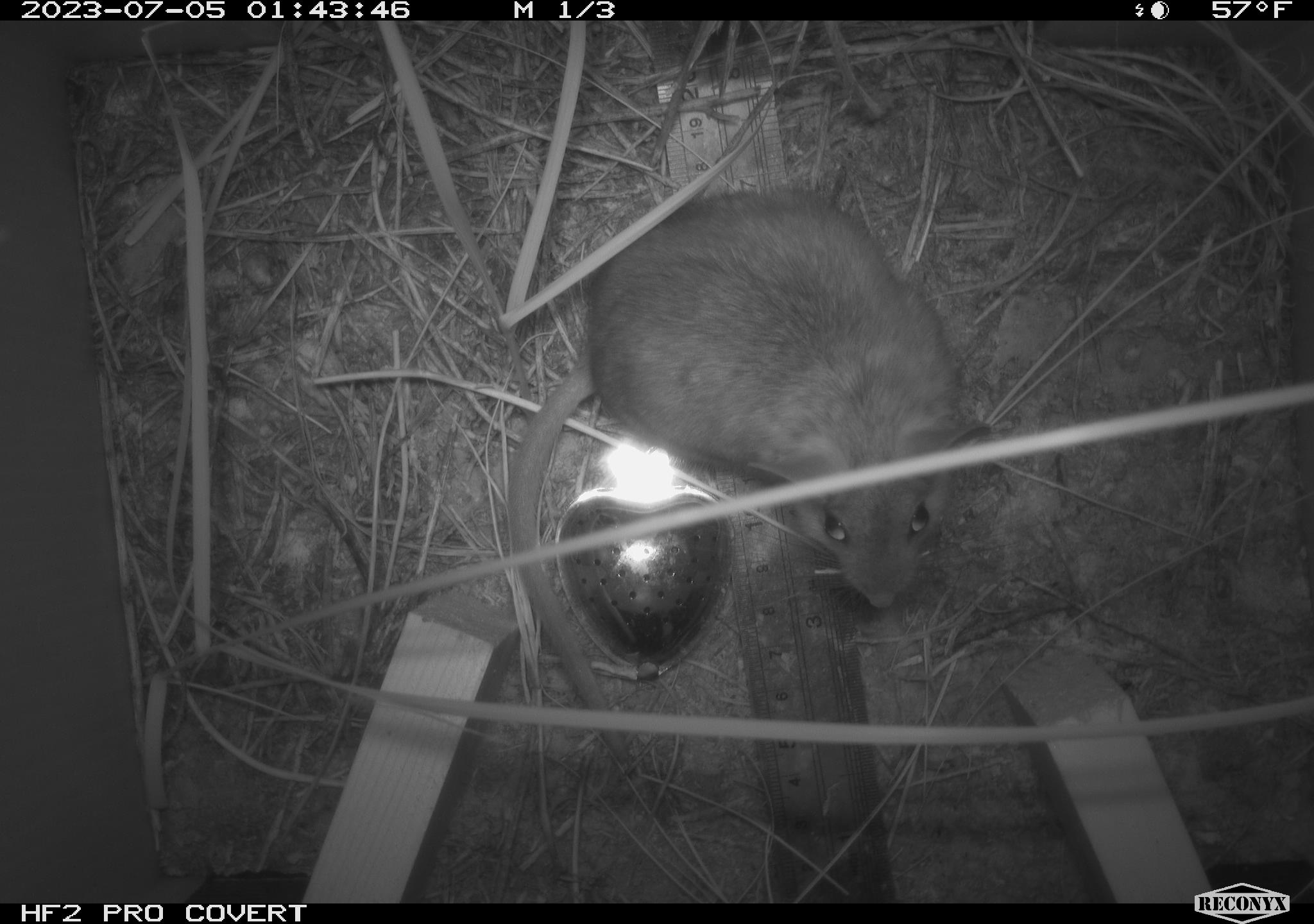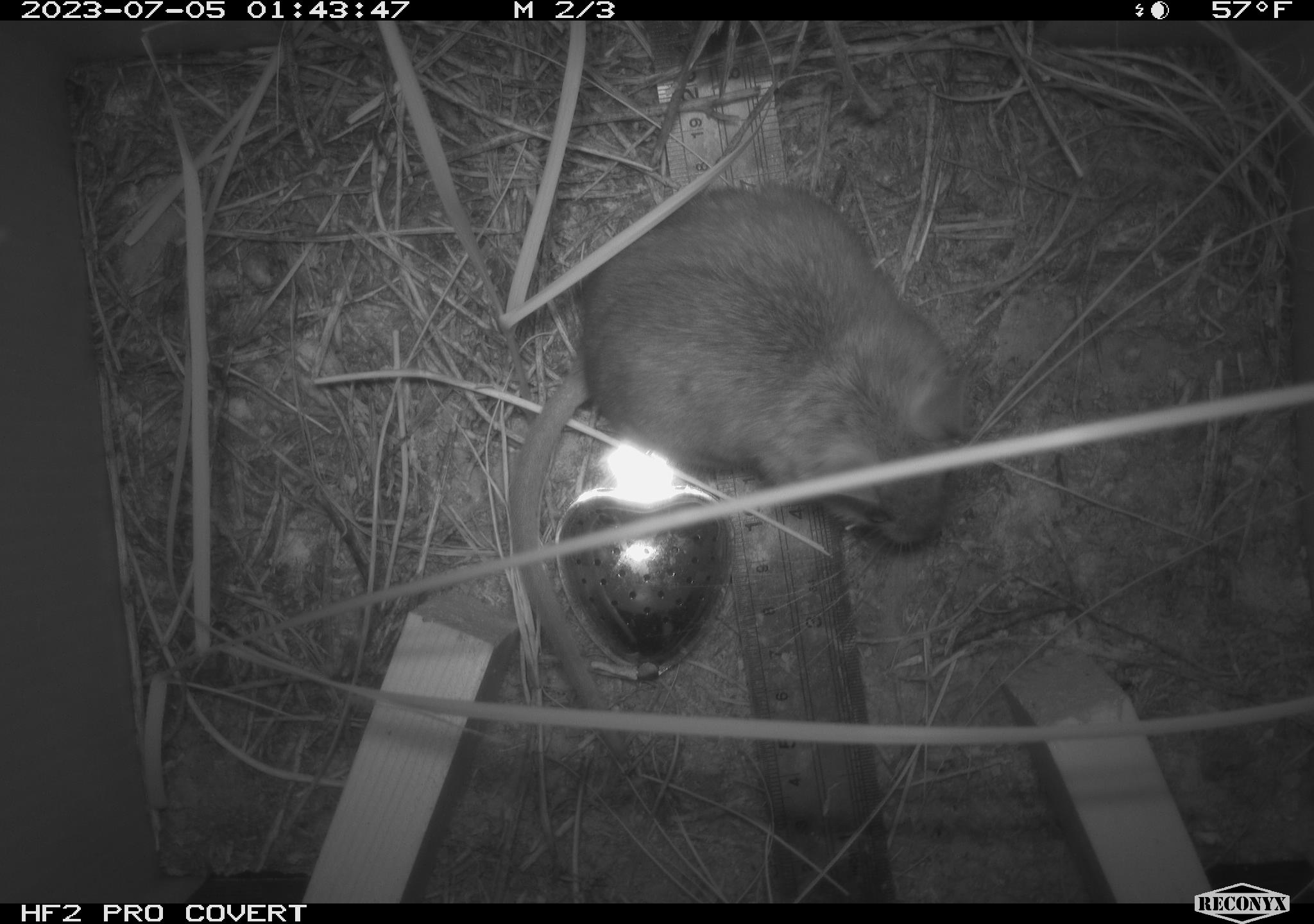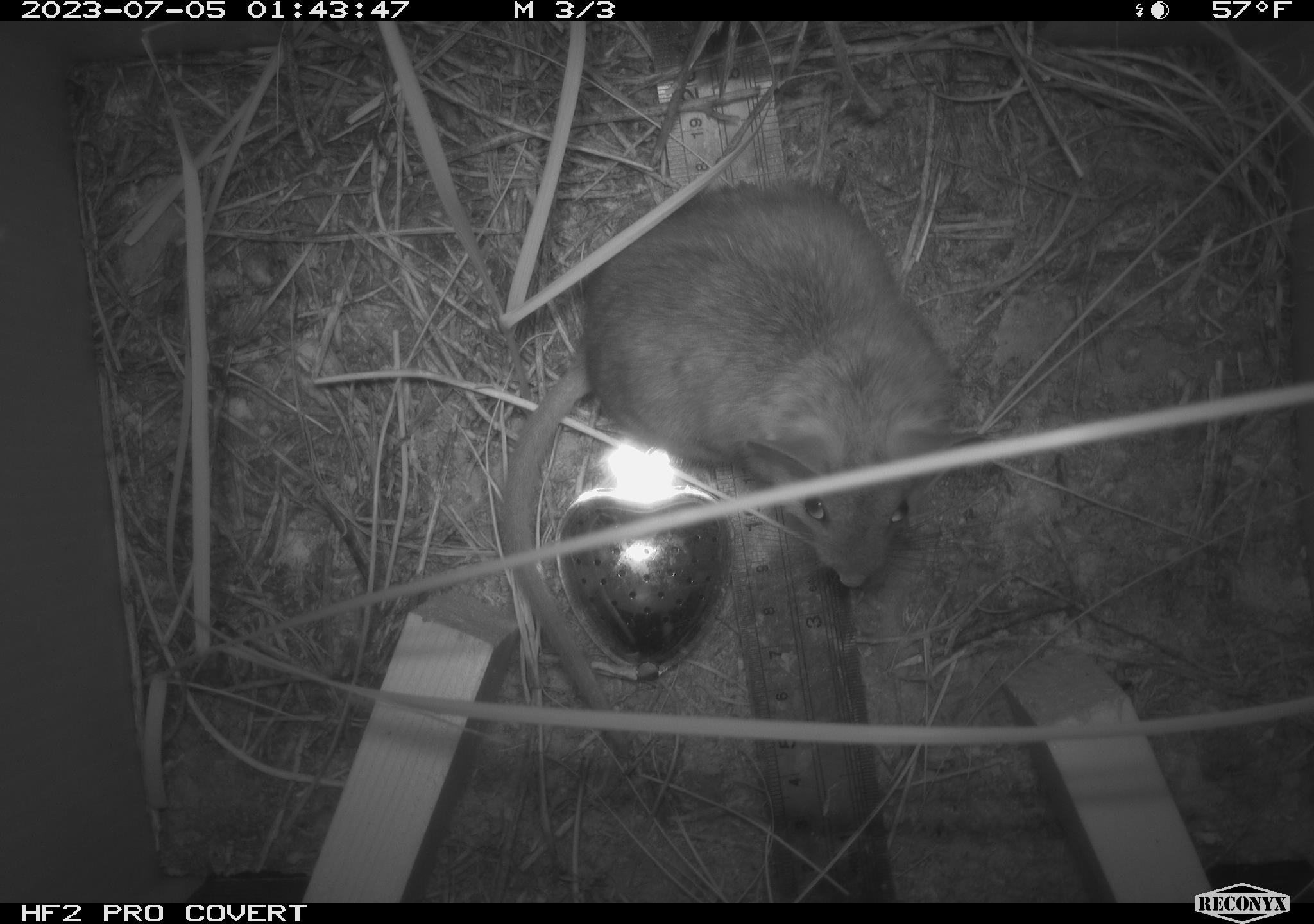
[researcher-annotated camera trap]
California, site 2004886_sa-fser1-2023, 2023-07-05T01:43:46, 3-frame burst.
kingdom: Animalia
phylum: Chordata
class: Mammalia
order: Rodentia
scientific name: Rodentia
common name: mouse species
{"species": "mouse species (Rodentia)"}